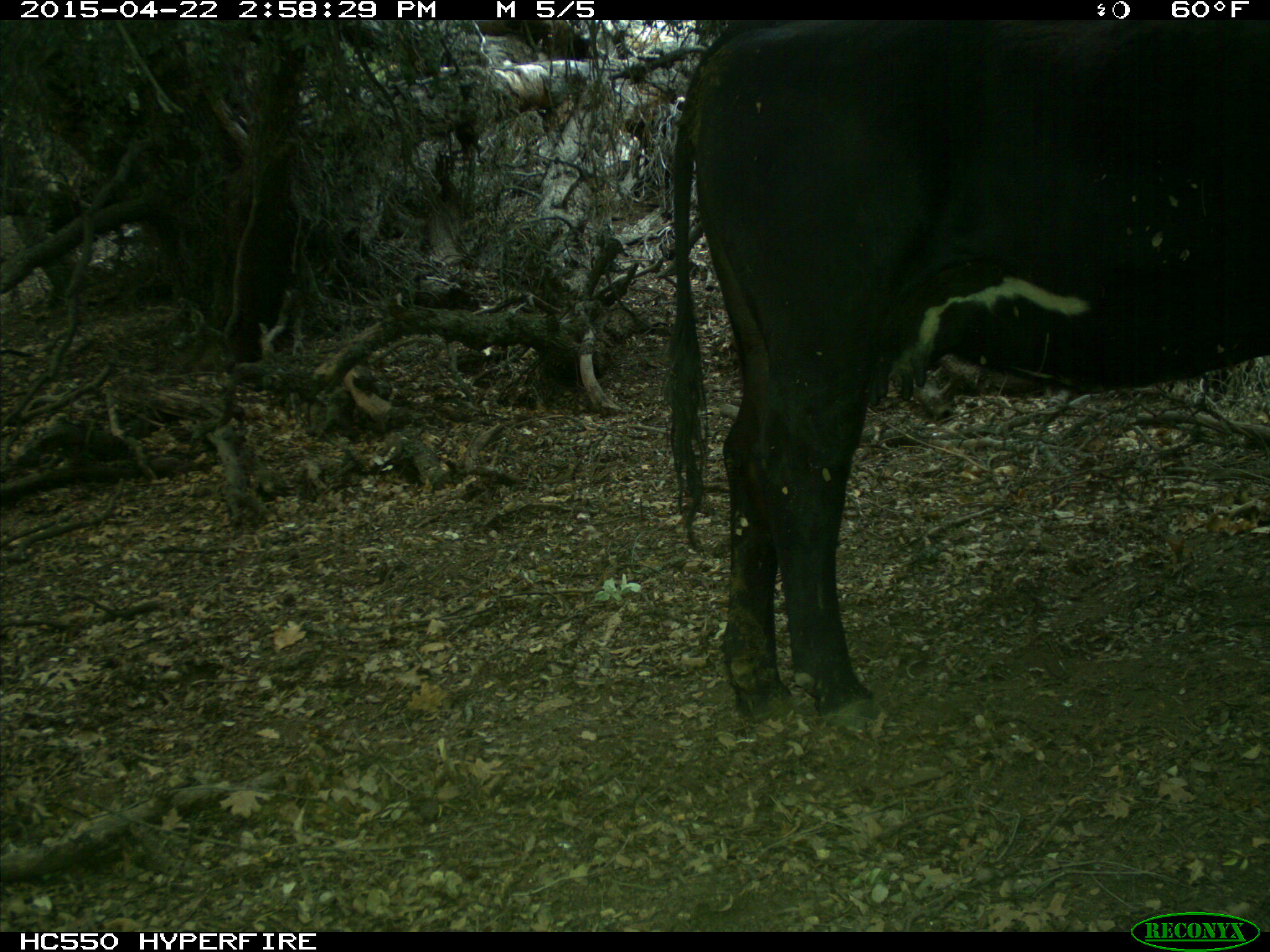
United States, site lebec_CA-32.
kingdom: Animalia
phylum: Chordata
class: Mammalia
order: Artiodactyla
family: Bovidae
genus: Bos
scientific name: Bos taurus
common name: domestic cow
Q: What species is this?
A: Bos taurus (domestic cow).